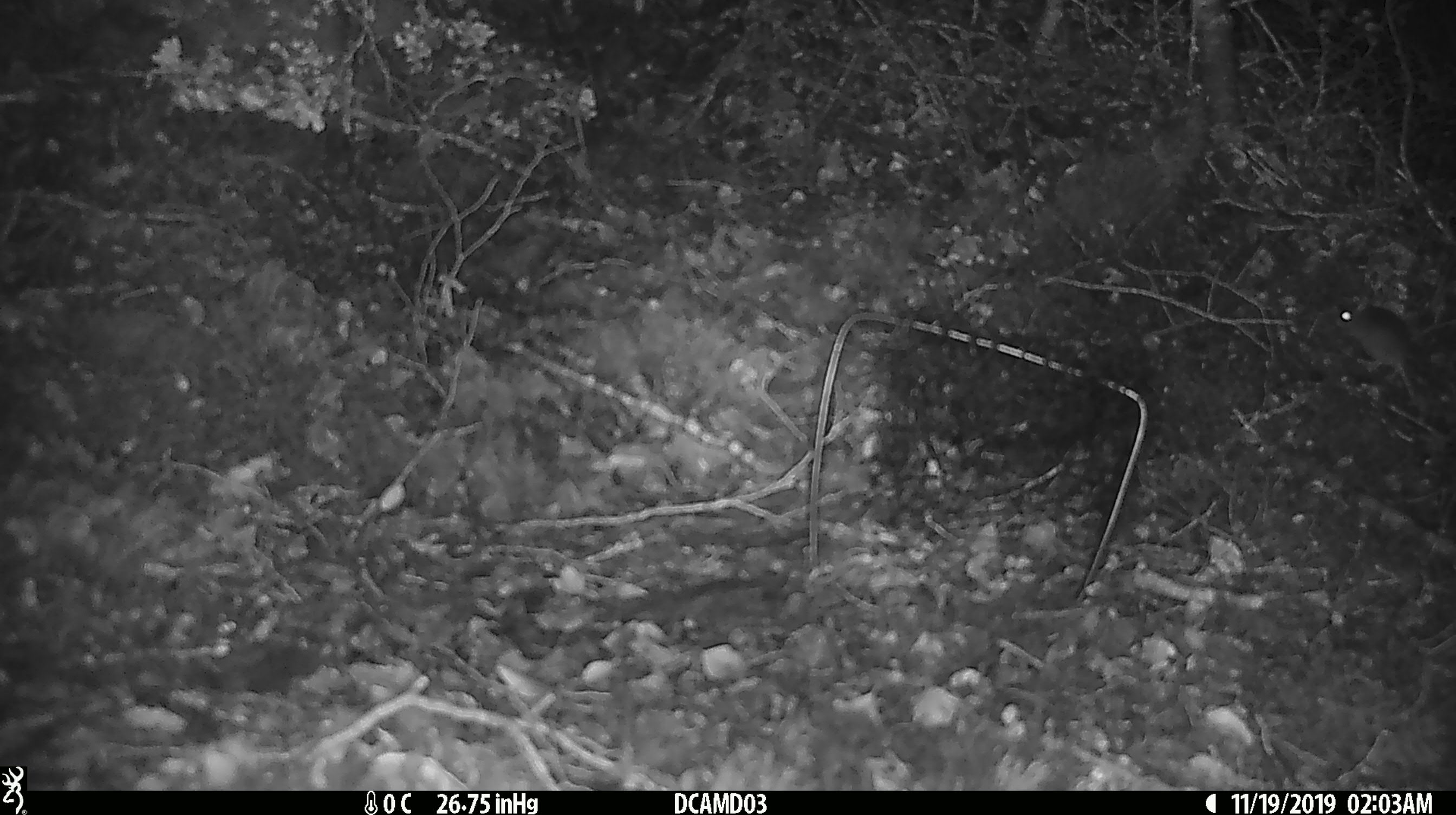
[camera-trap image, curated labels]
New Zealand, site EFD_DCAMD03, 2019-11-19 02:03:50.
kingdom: Animalia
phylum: Chordata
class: Mammalia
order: Rodentia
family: Muridae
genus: Mus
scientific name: Mus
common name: mouse